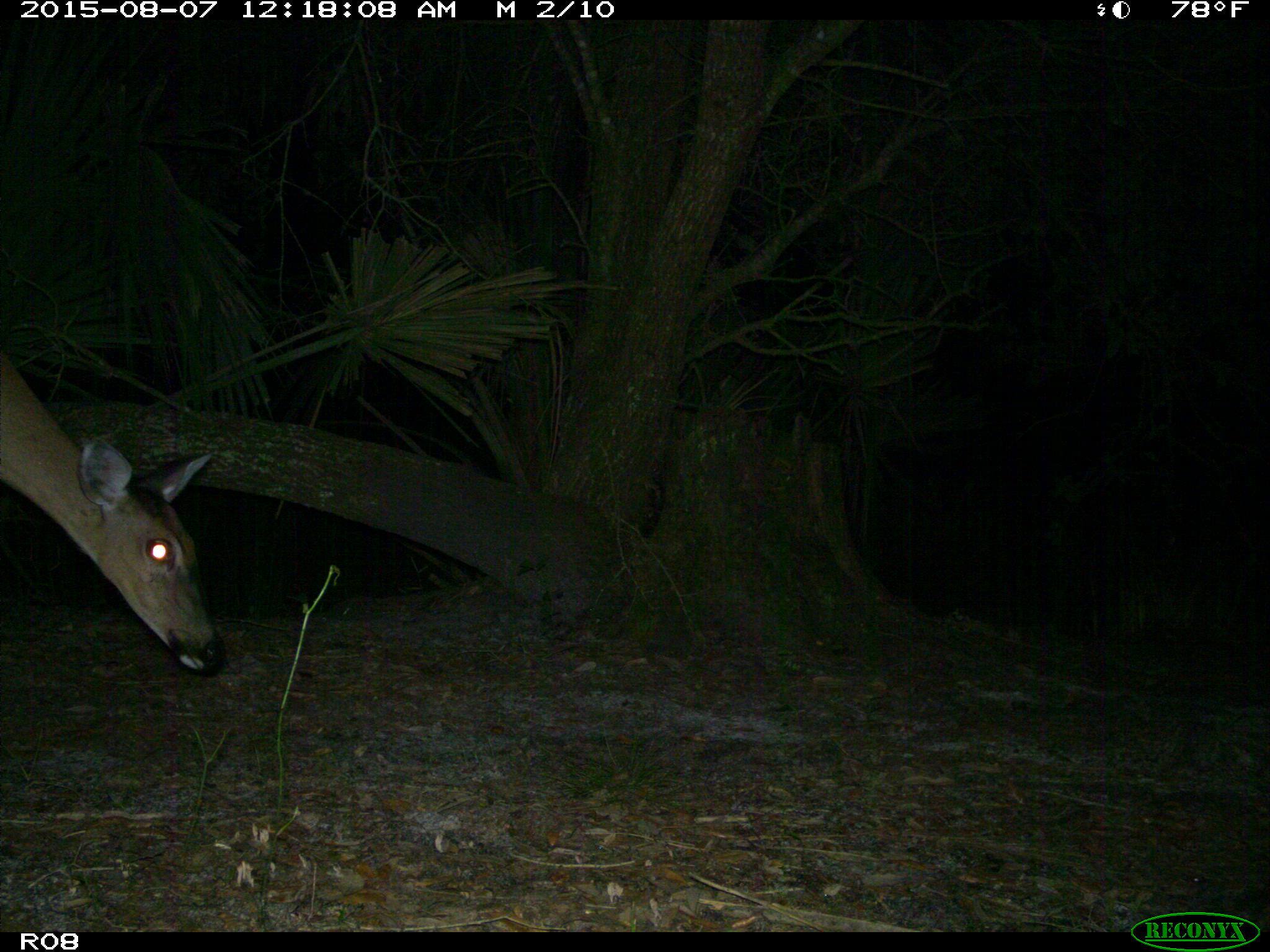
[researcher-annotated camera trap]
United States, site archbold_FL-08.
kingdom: Animalia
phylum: Chordata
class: Mammalia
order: Artiodactyla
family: Cervidae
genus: Odocoileus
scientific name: Odocoileus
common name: deer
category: unidentified deer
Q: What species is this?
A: Unidentified deer (deer) (Odocoileus).